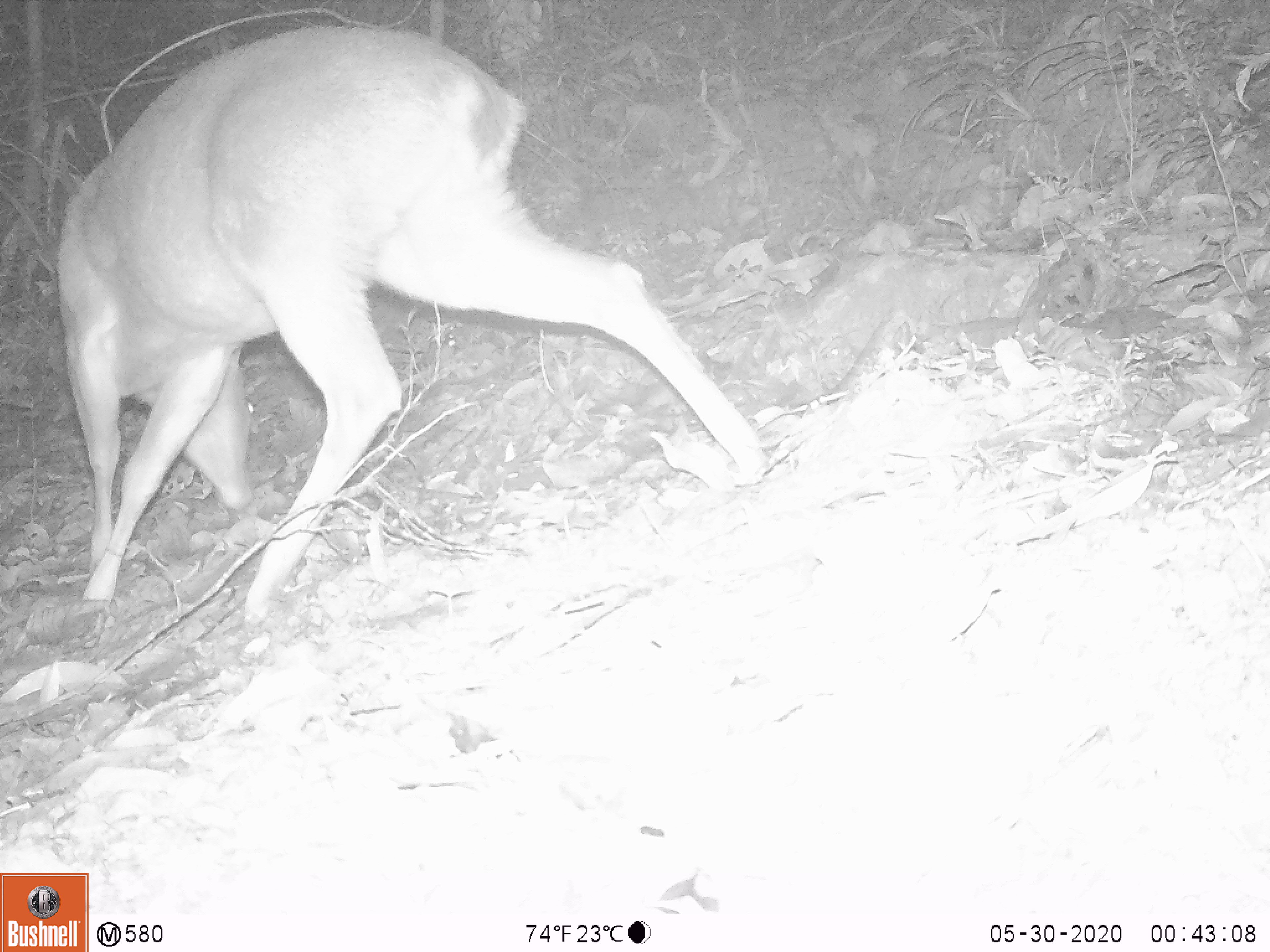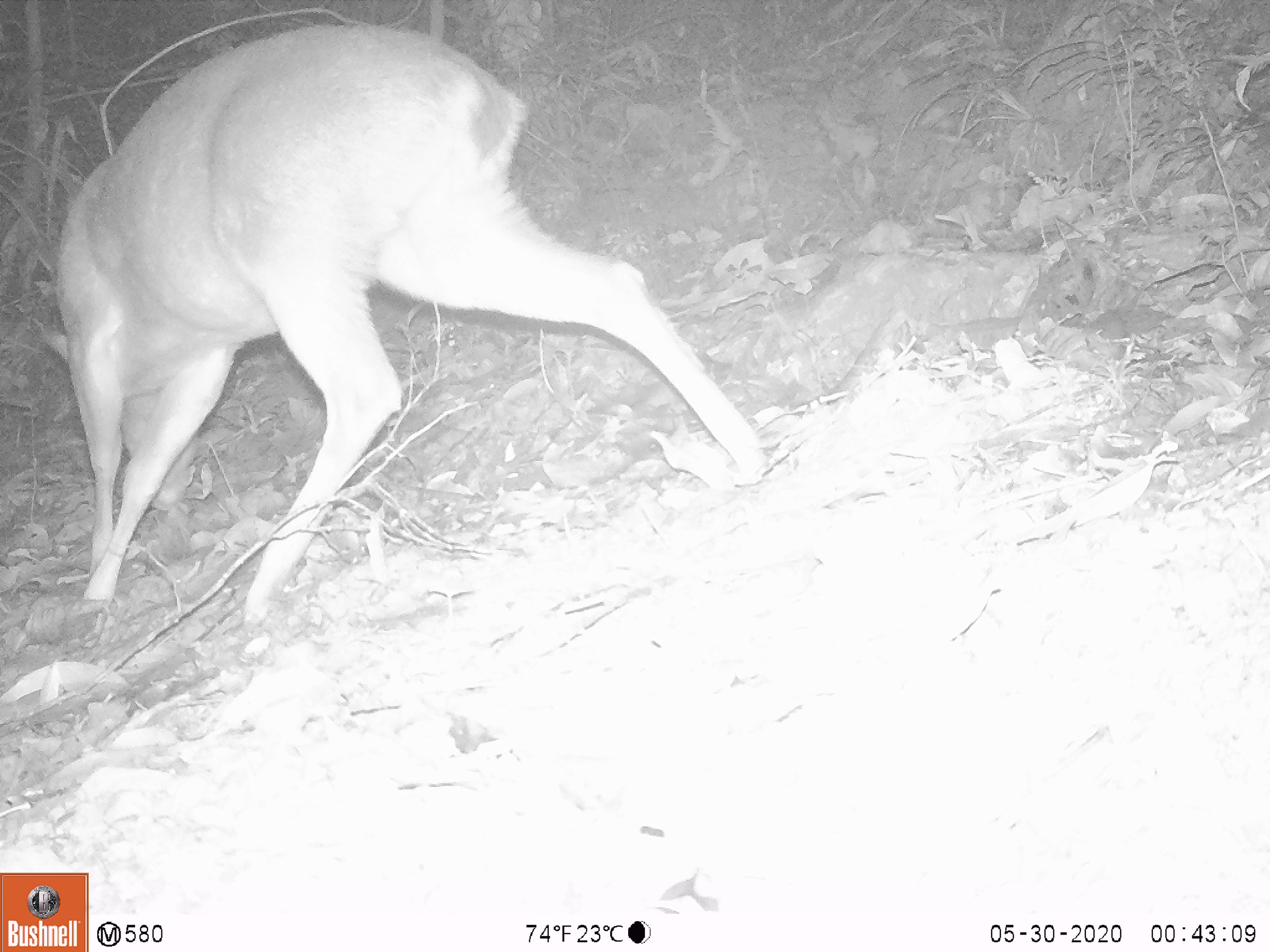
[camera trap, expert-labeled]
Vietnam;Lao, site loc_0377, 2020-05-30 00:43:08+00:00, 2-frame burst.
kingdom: Animalia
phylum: Chordata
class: Mammalia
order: Artiodactyla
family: Cervidae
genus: Muntiacus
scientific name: Muntiacus vuquangensis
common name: large-antlered muntjac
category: large antlered muntjac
Large antlered muntjac (large-antlered muntjac) (Muntiacus vuquangensis). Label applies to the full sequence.